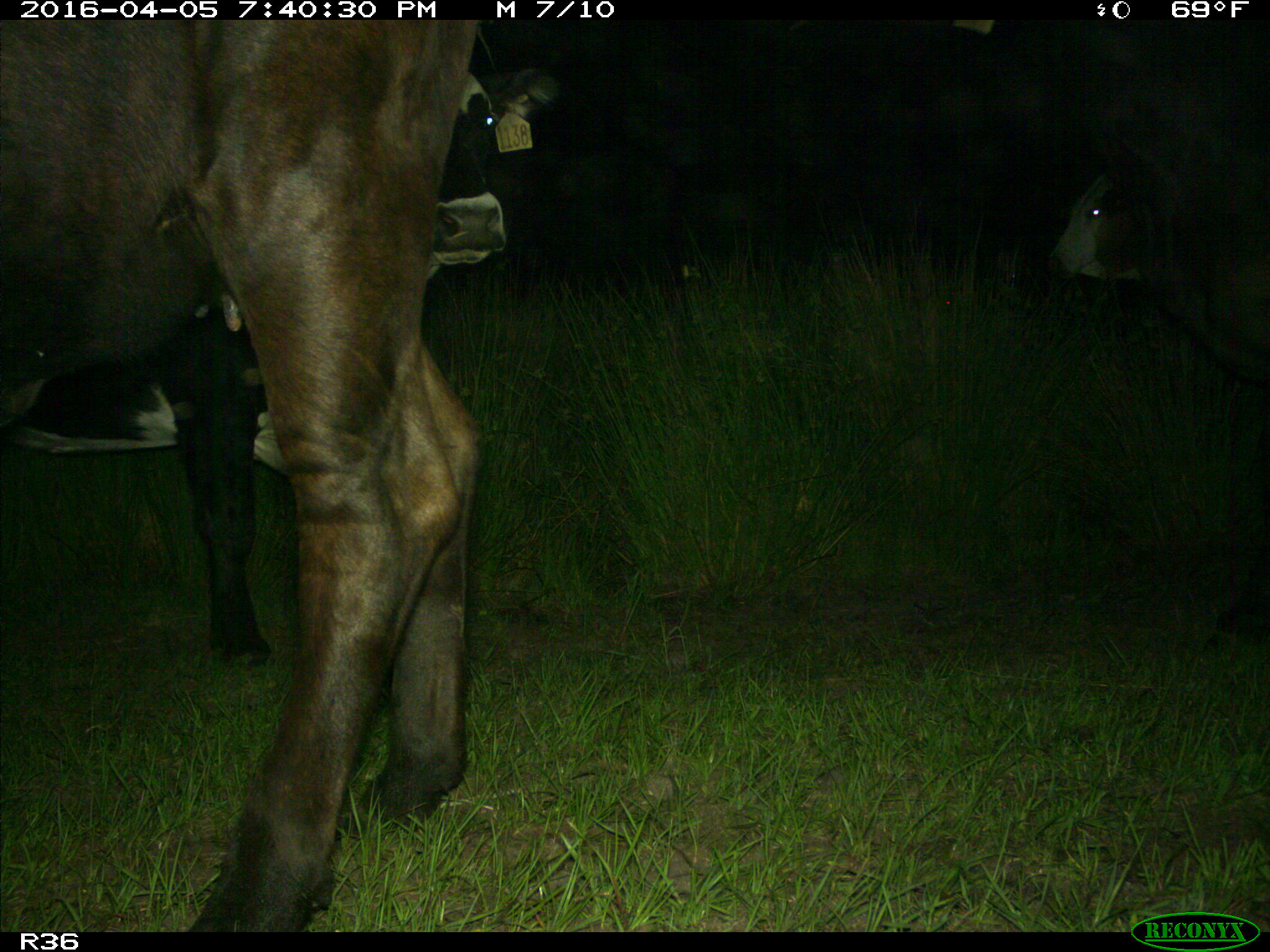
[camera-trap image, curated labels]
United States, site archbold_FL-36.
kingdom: Animalia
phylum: Chordata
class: Mammalia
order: Artiodactyla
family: Bovidae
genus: Bos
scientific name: Bos taurus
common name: domestic cow